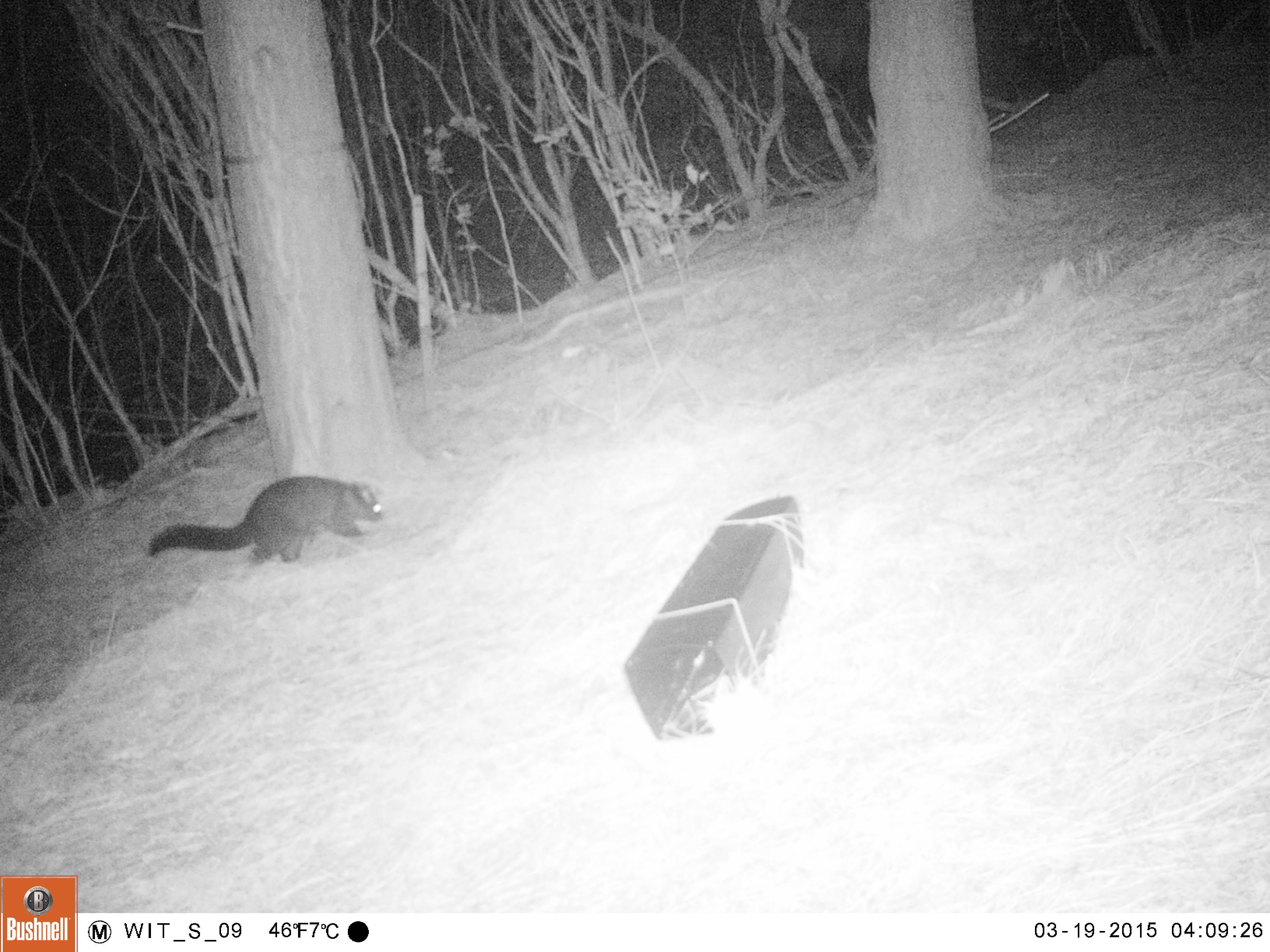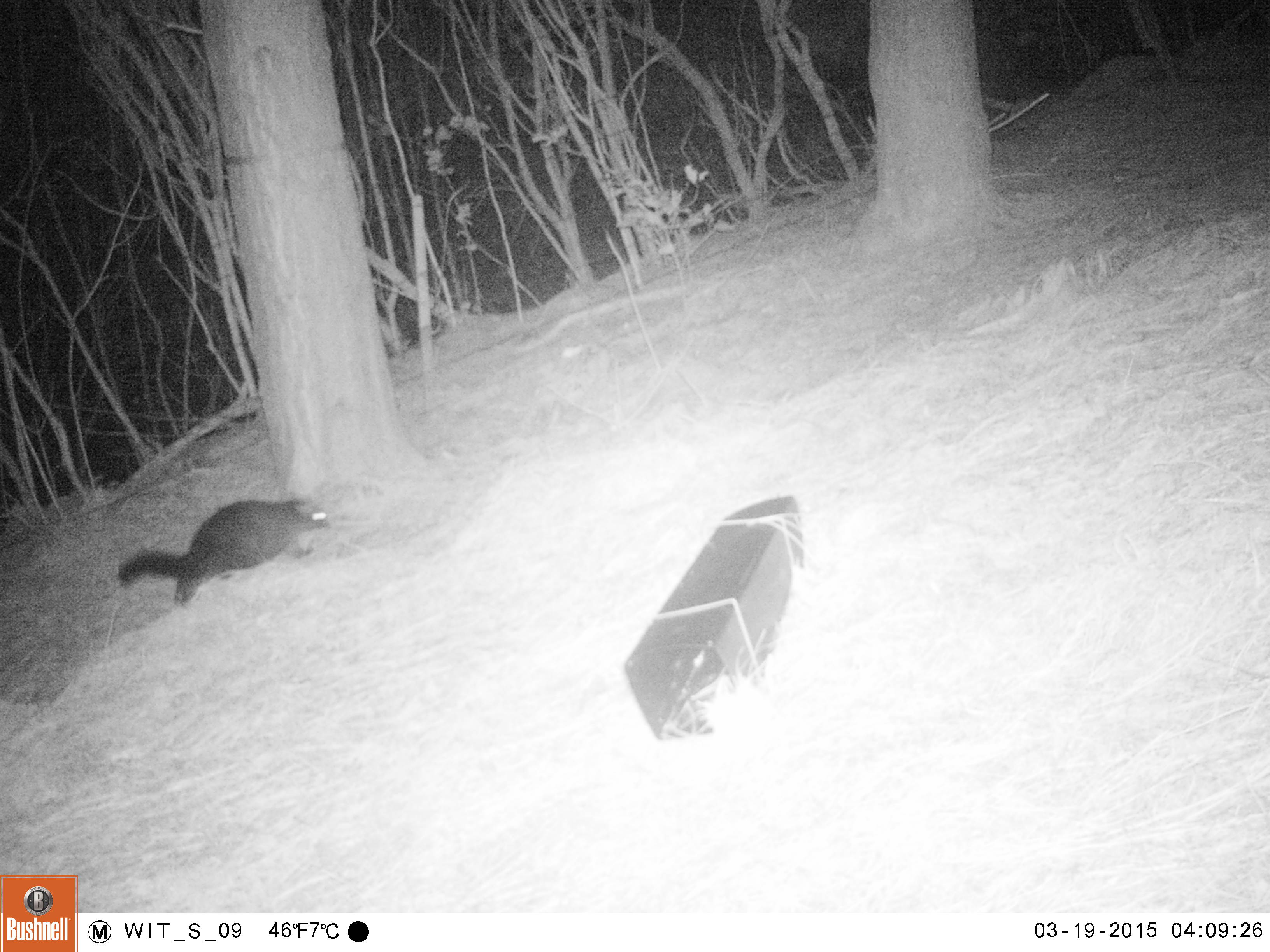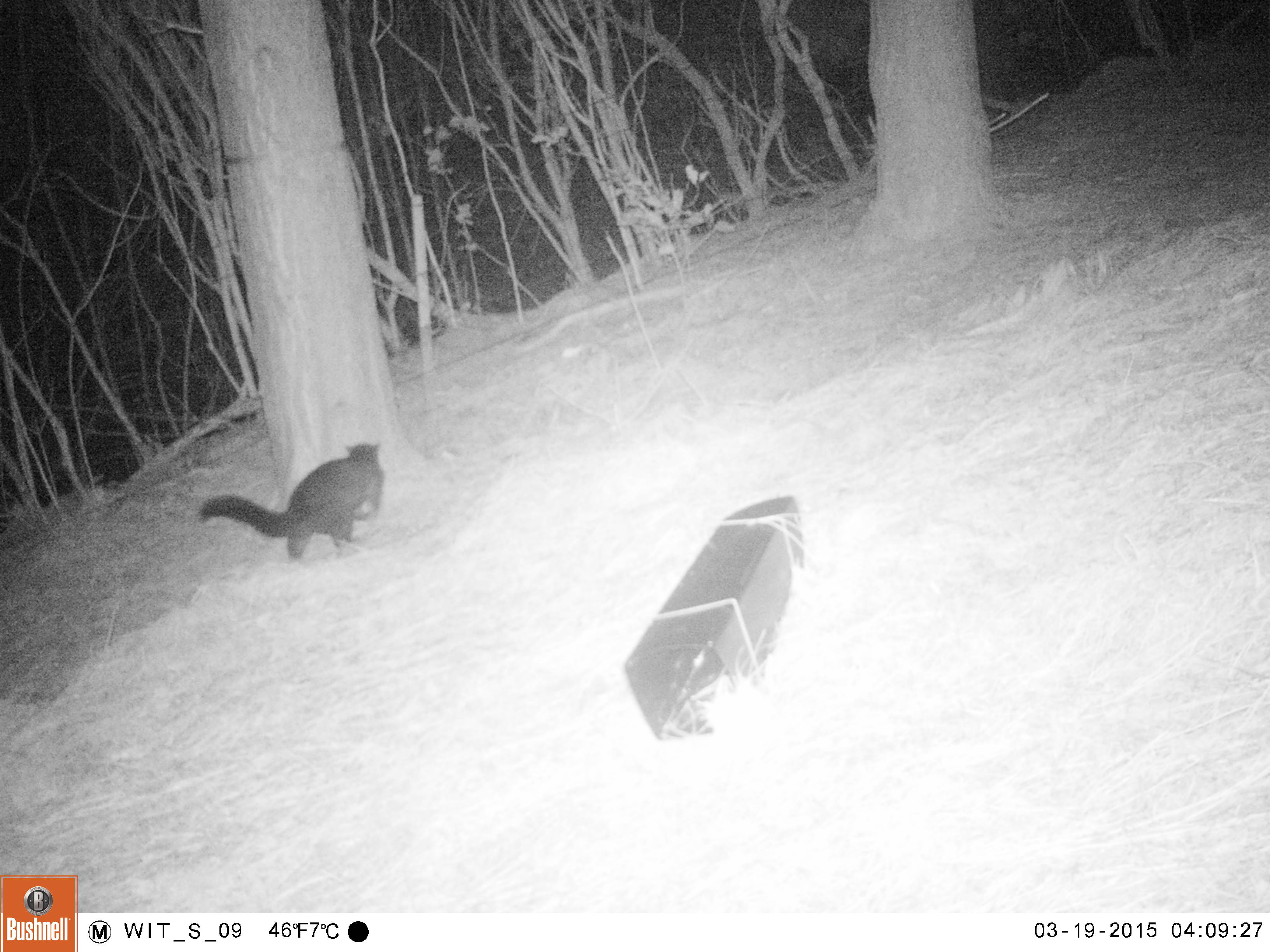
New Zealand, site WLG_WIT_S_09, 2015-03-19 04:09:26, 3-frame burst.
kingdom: Animalia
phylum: Chordata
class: Mammalia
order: Diprotodontia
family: Phalangeridae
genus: Trichosurus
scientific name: Trichosurus vulpecula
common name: common brushtail possum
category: possum